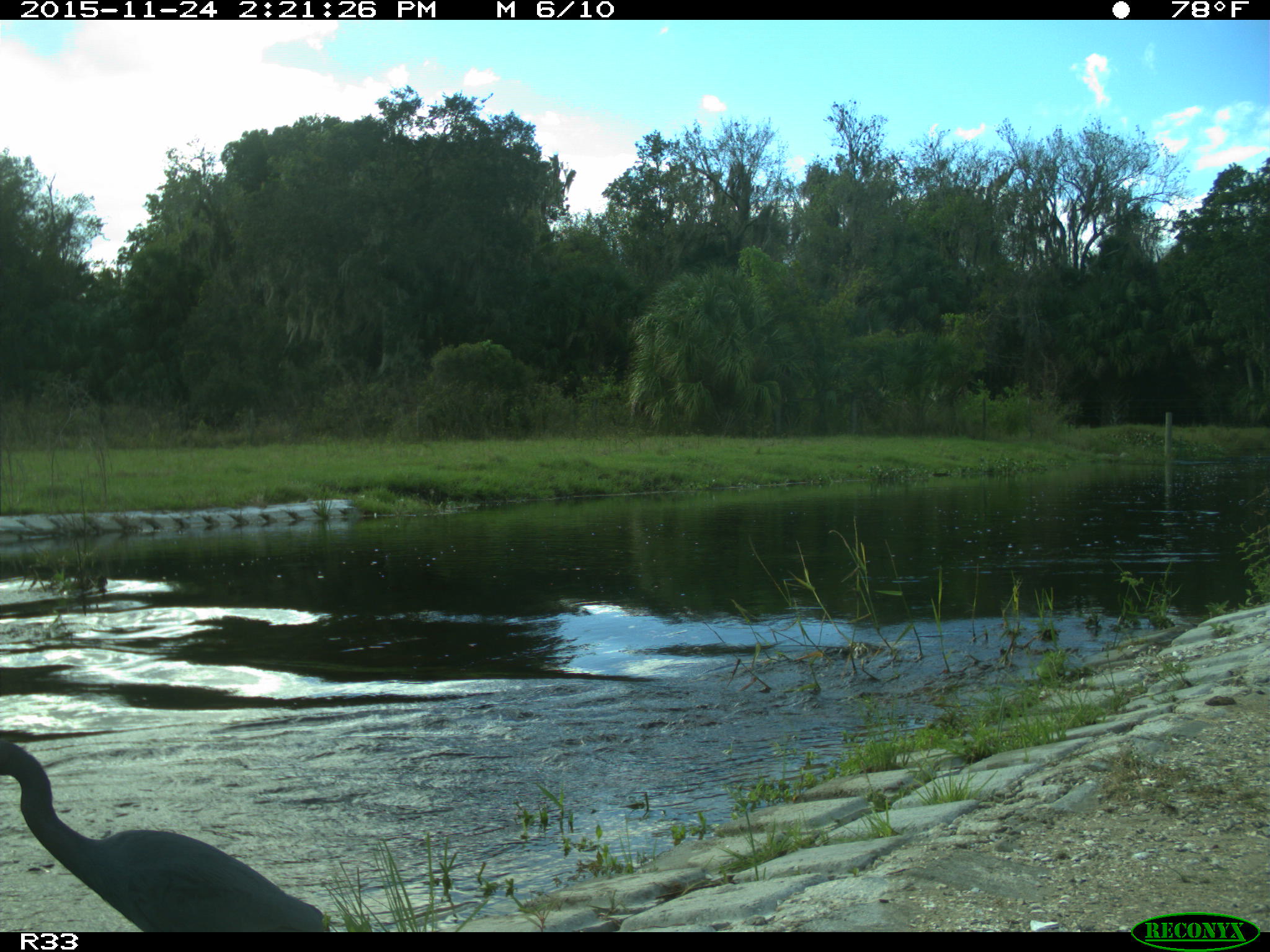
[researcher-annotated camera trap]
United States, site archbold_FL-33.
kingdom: Animalia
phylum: Chordata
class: Aves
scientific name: Aves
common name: birds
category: unidentified bird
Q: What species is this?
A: Unidentified bird (birds) (Aves).